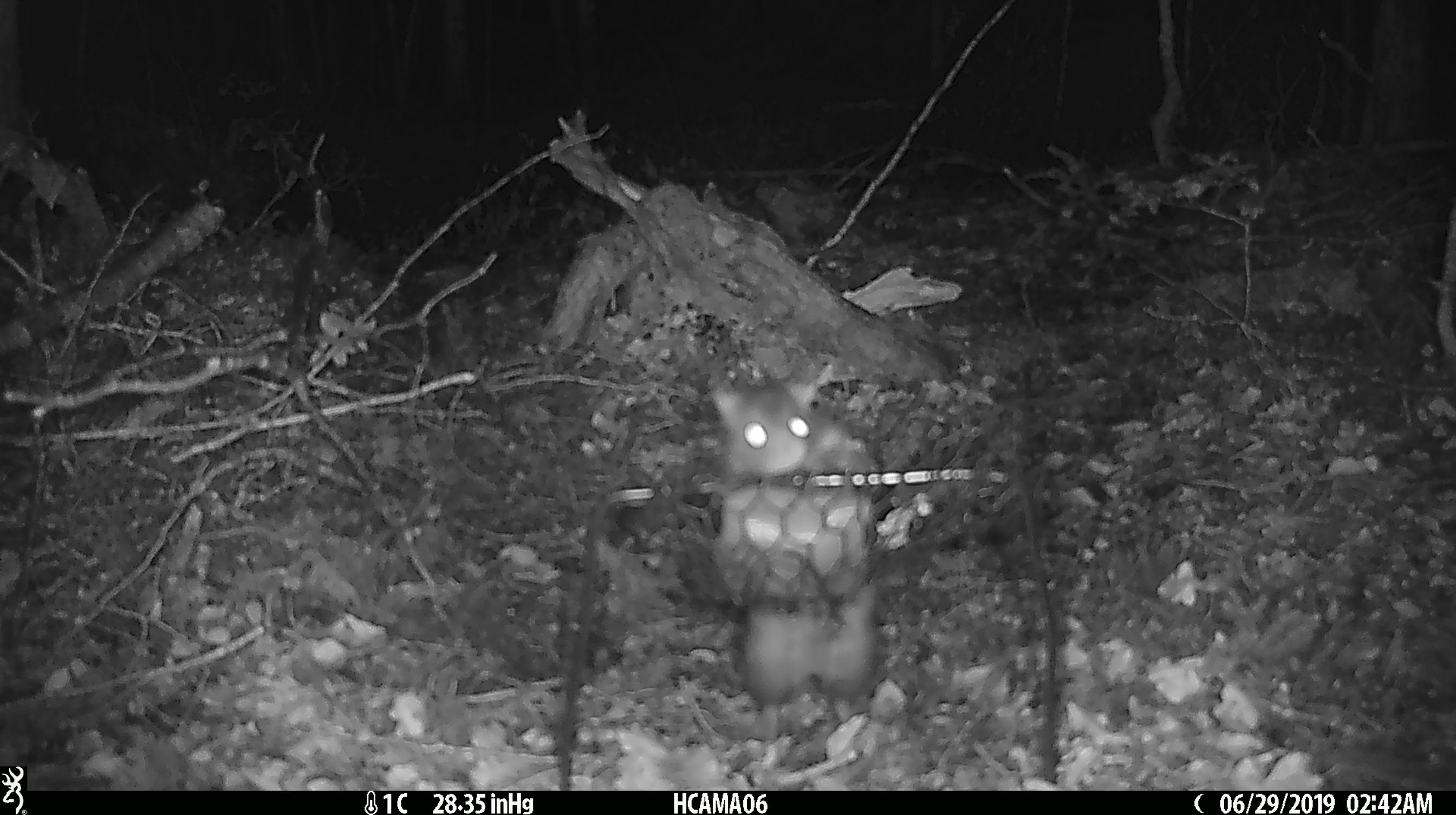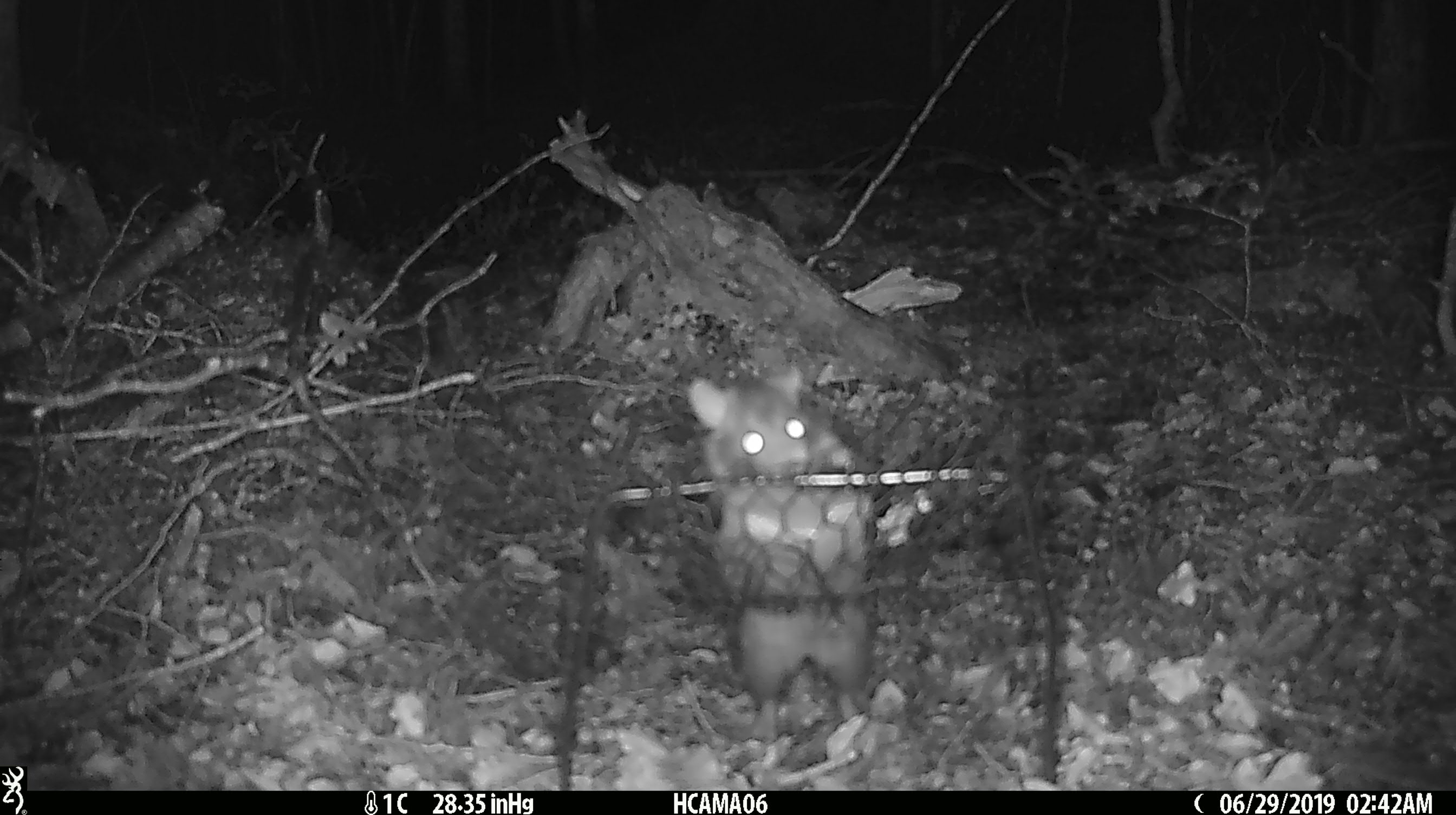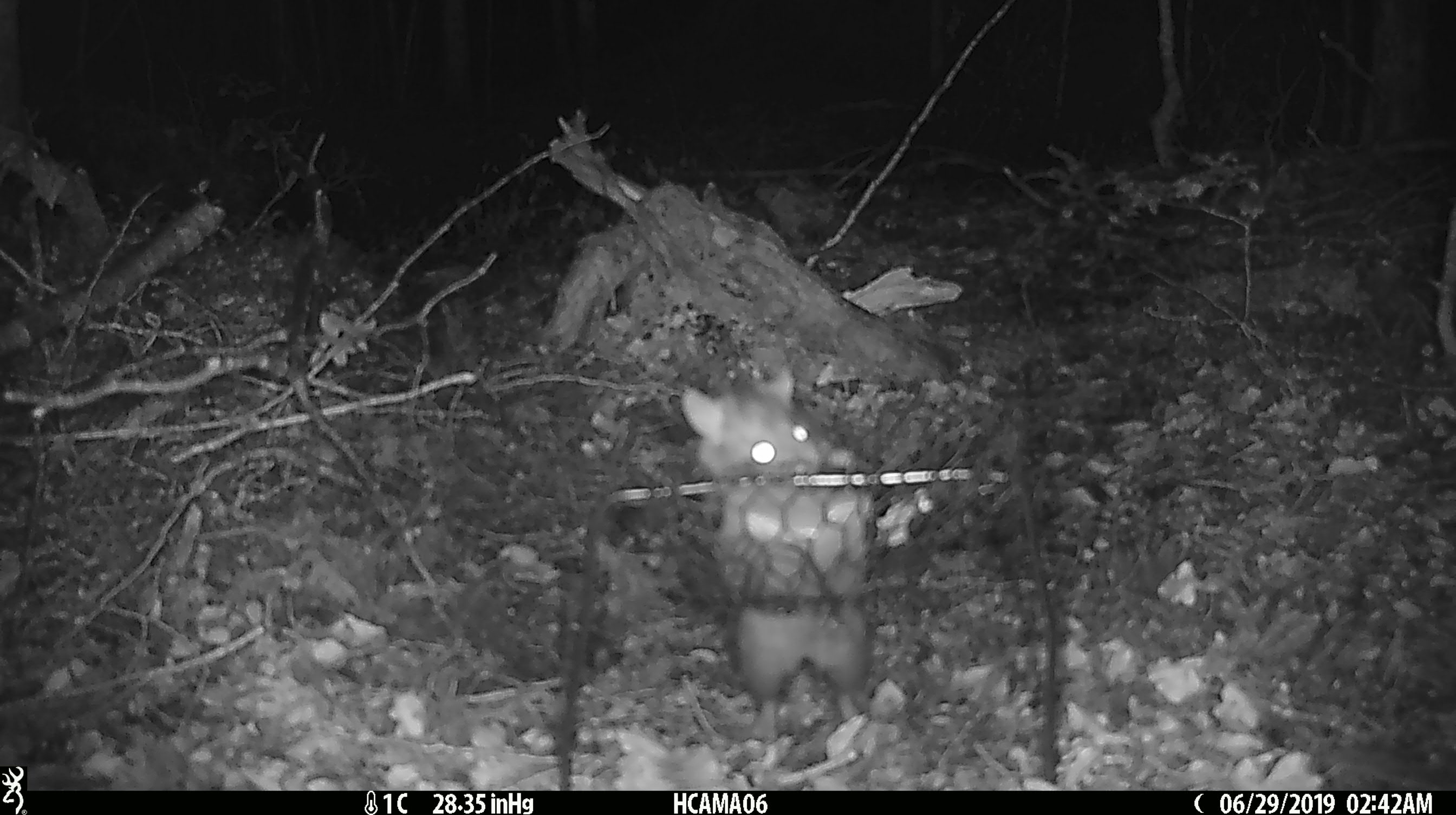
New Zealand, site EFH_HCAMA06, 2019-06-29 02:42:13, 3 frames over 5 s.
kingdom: Animalia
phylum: Chordata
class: Mammalia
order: Rodentia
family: Muridae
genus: Rattus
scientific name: Rattus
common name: rat